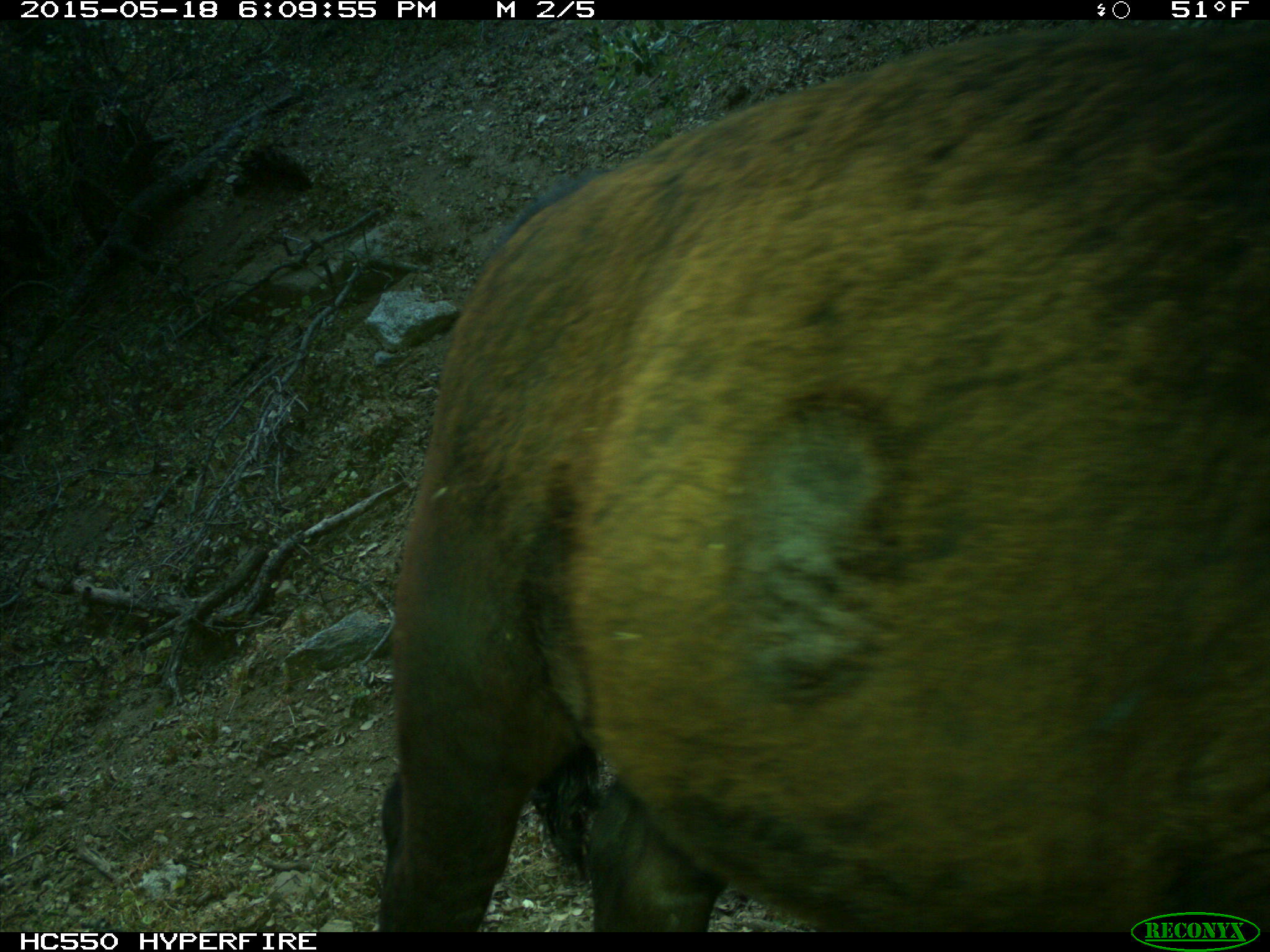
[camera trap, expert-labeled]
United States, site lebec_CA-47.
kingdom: Animalia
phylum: Chordata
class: Mammalia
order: Artiodactyla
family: Bovidae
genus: Bos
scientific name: Bos taurus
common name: domestic cow